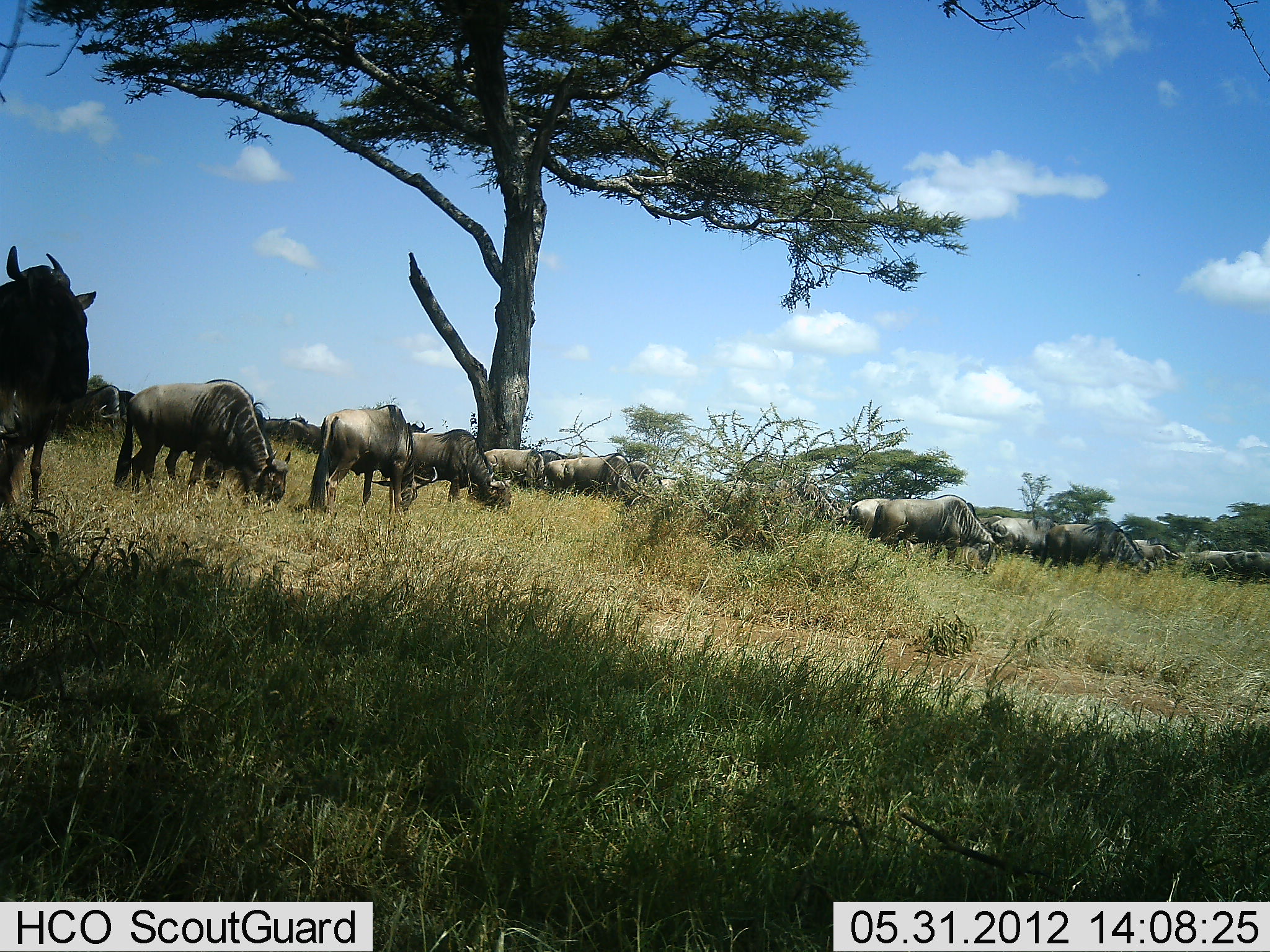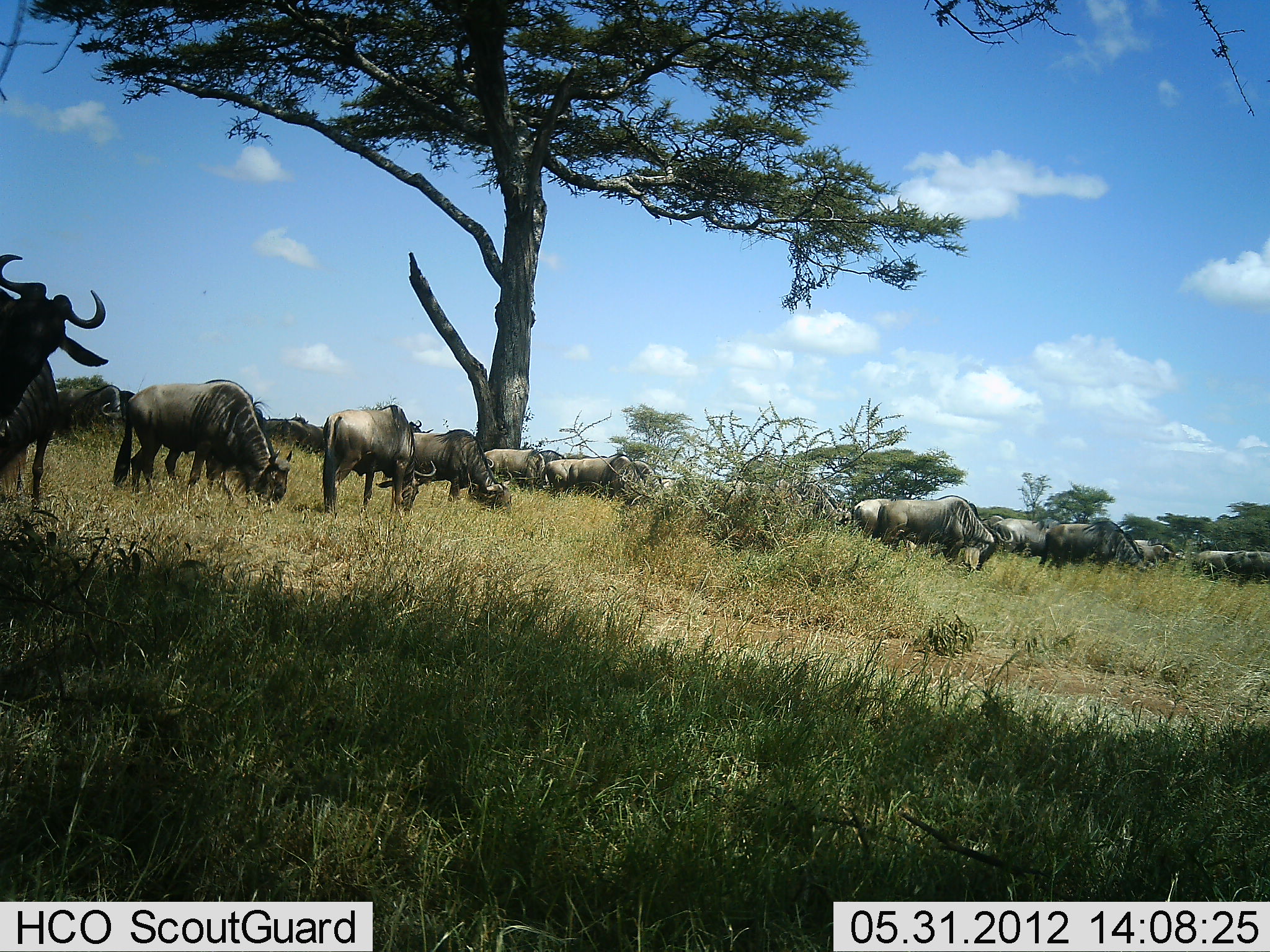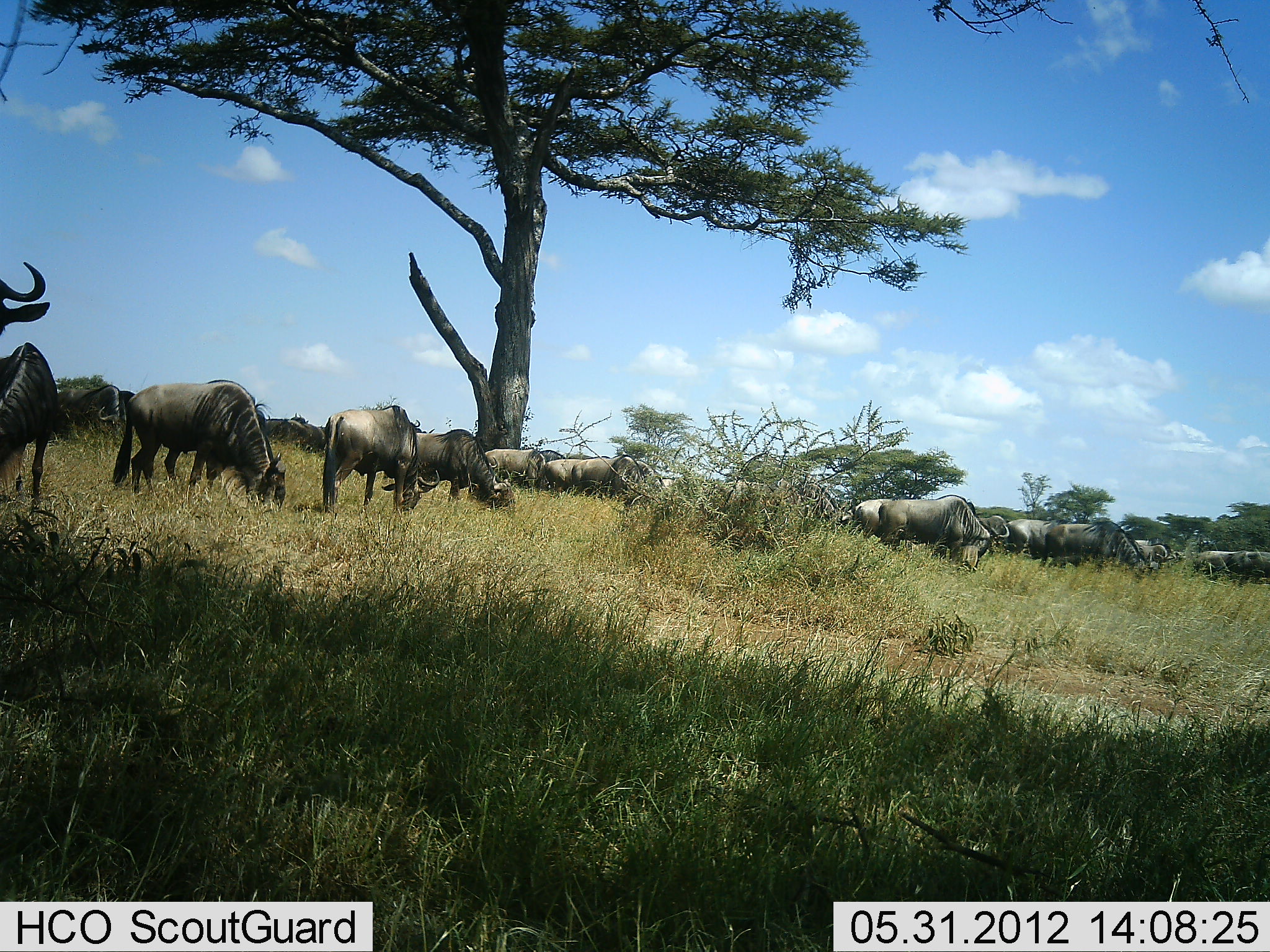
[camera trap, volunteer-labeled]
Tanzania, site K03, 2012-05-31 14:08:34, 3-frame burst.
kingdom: Animalia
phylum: Chordata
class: Mammalia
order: Artiodactyla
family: Bovidae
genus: Connochaetes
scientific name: Connochaetes taurinus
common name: blue wildebeest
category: wildebeest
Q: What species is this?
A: Wildebeest (blue wildebeest) (Connochaetes taurinus).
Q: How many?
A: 11-50.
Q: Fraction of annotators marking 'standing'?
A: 30%.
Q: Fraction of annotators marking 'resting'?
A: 10%.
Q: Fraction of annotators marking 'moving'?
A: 0%.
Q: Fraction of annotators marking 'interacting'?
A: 0%.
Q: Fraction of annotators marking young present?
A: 0%.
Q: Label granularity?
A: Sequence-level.